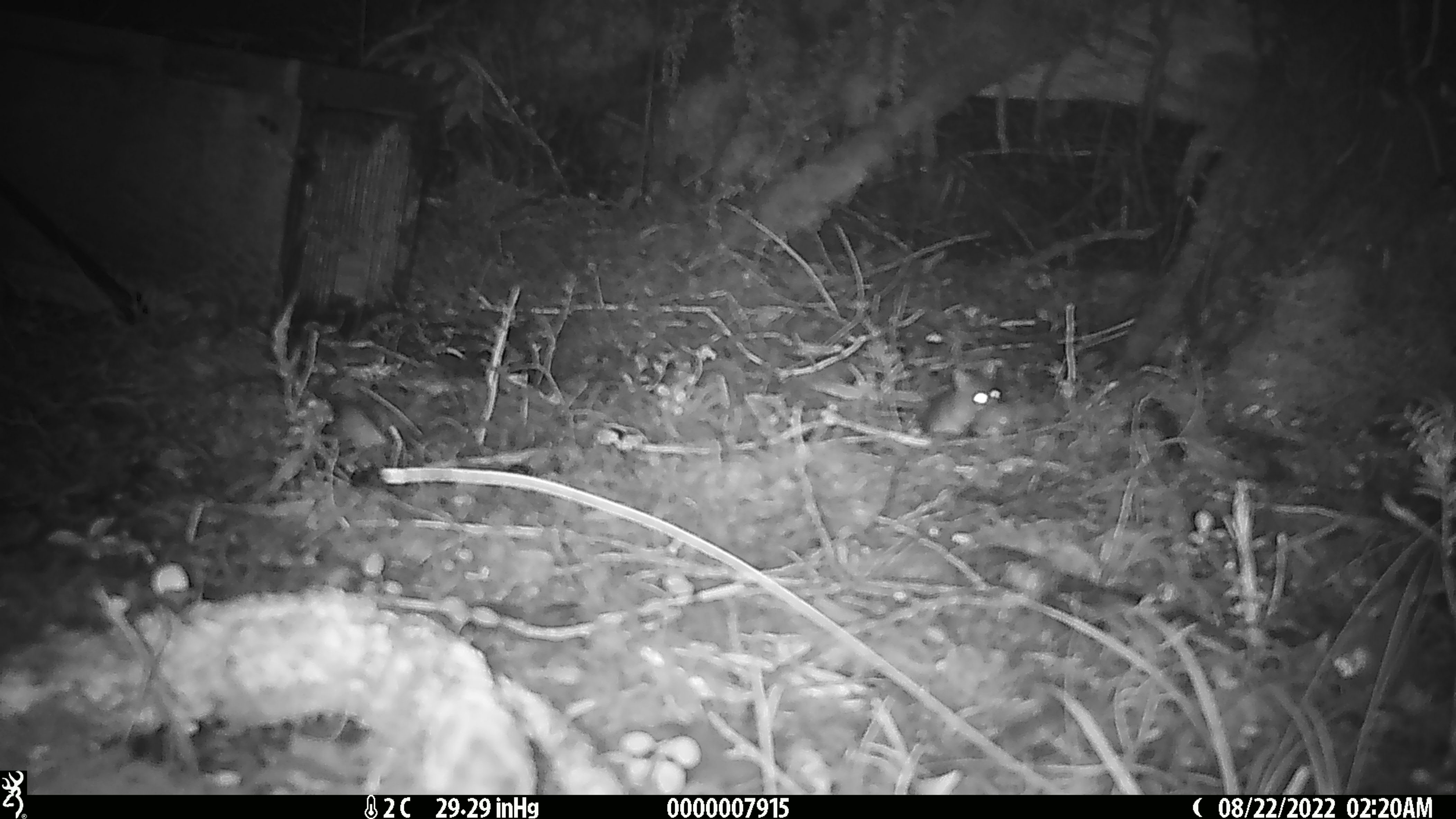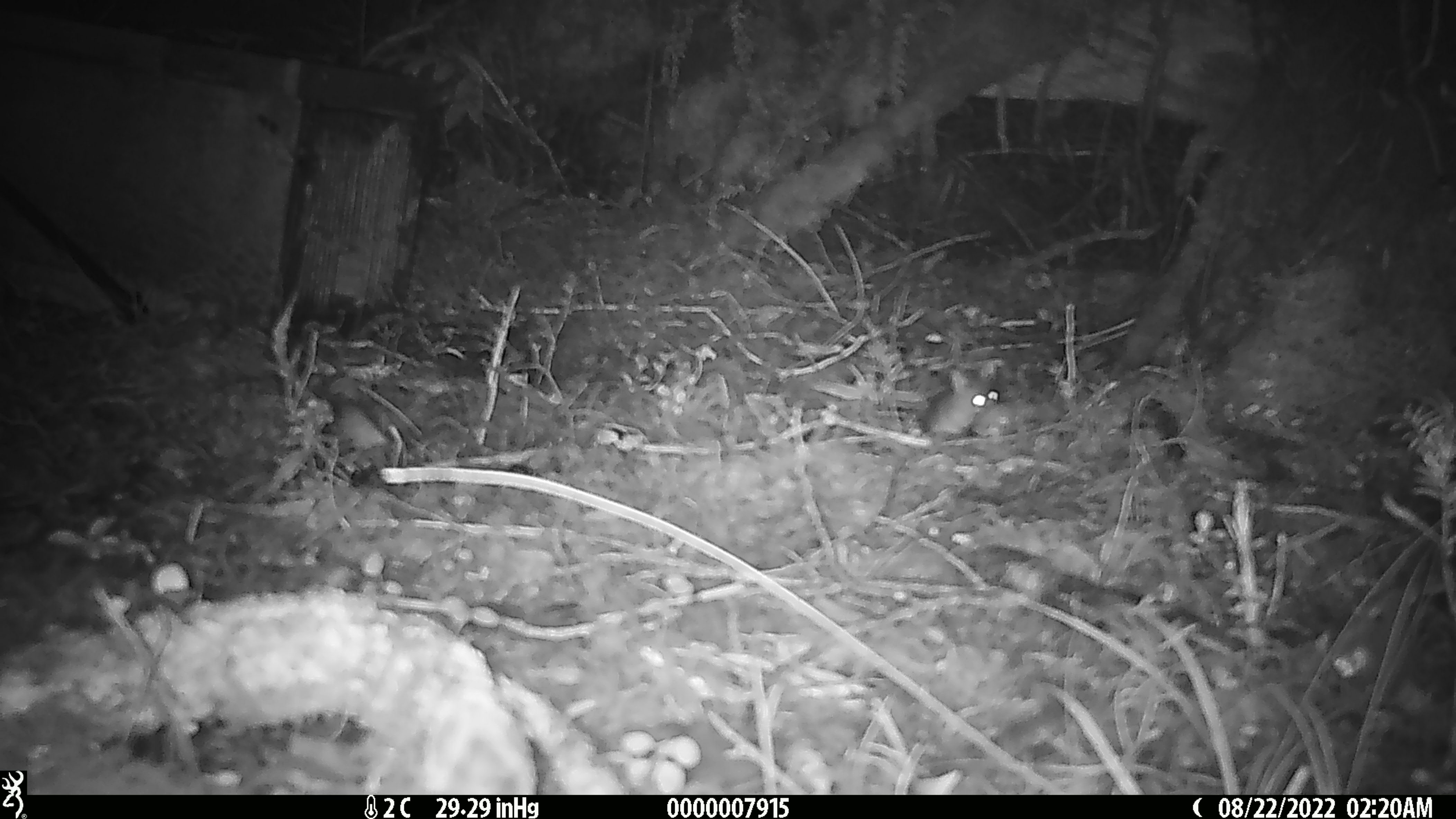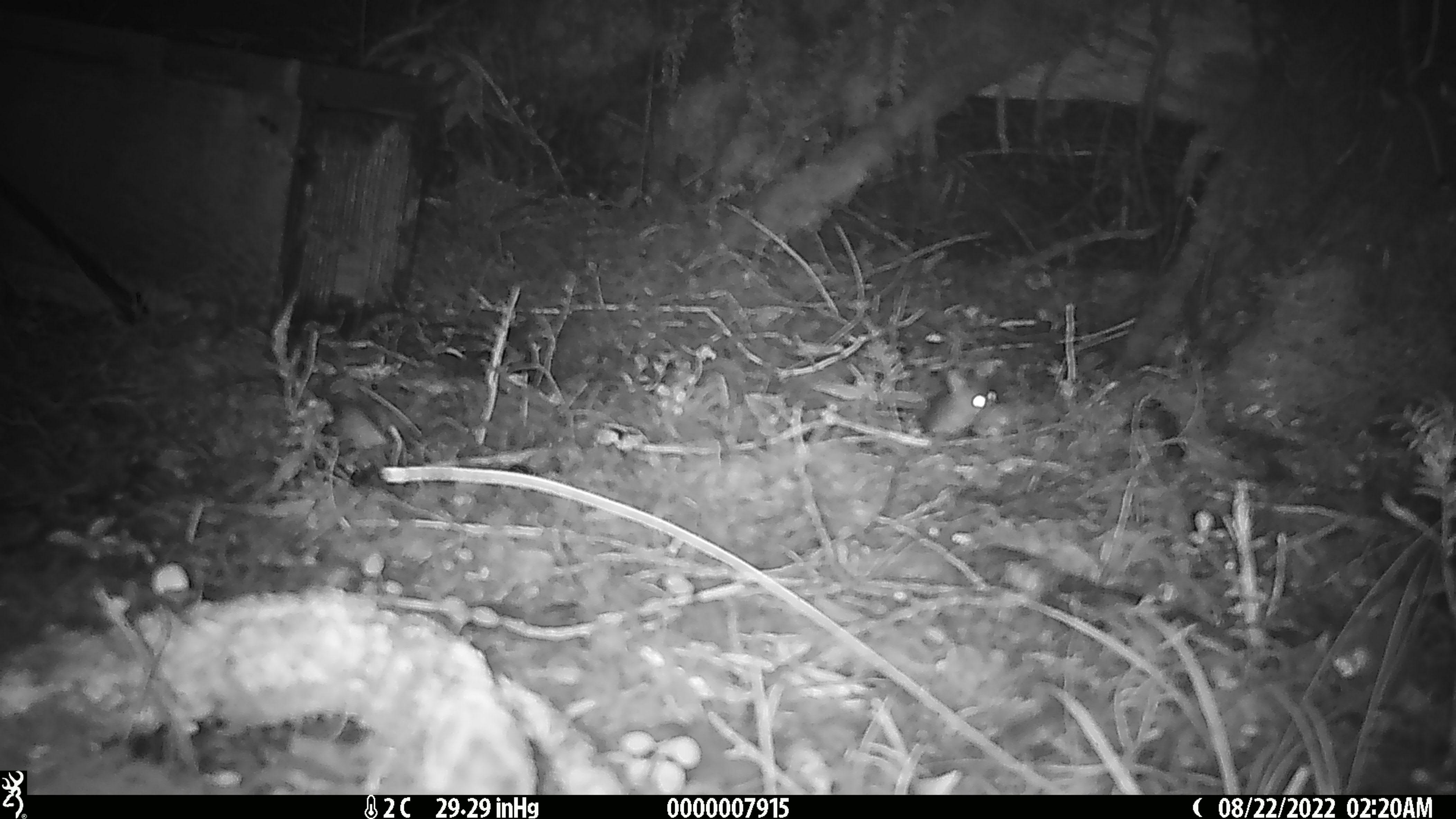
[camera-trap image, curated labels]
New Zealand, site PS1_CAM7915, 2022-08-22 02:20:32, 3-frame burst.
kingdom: Animalia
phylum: Chordata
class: Mammalia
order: Rodentia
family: Muridae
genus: Mus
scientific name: Mus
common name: mouse